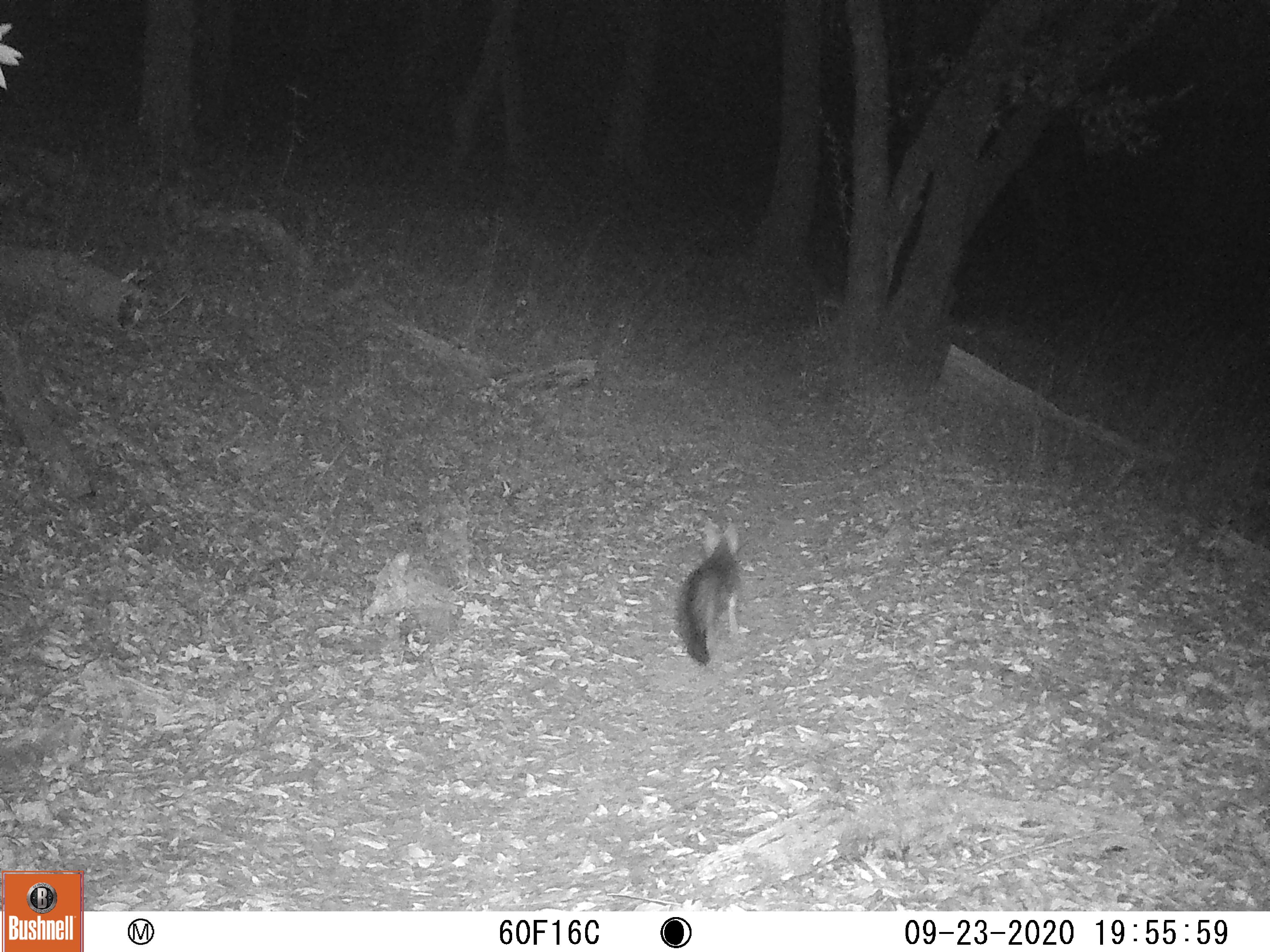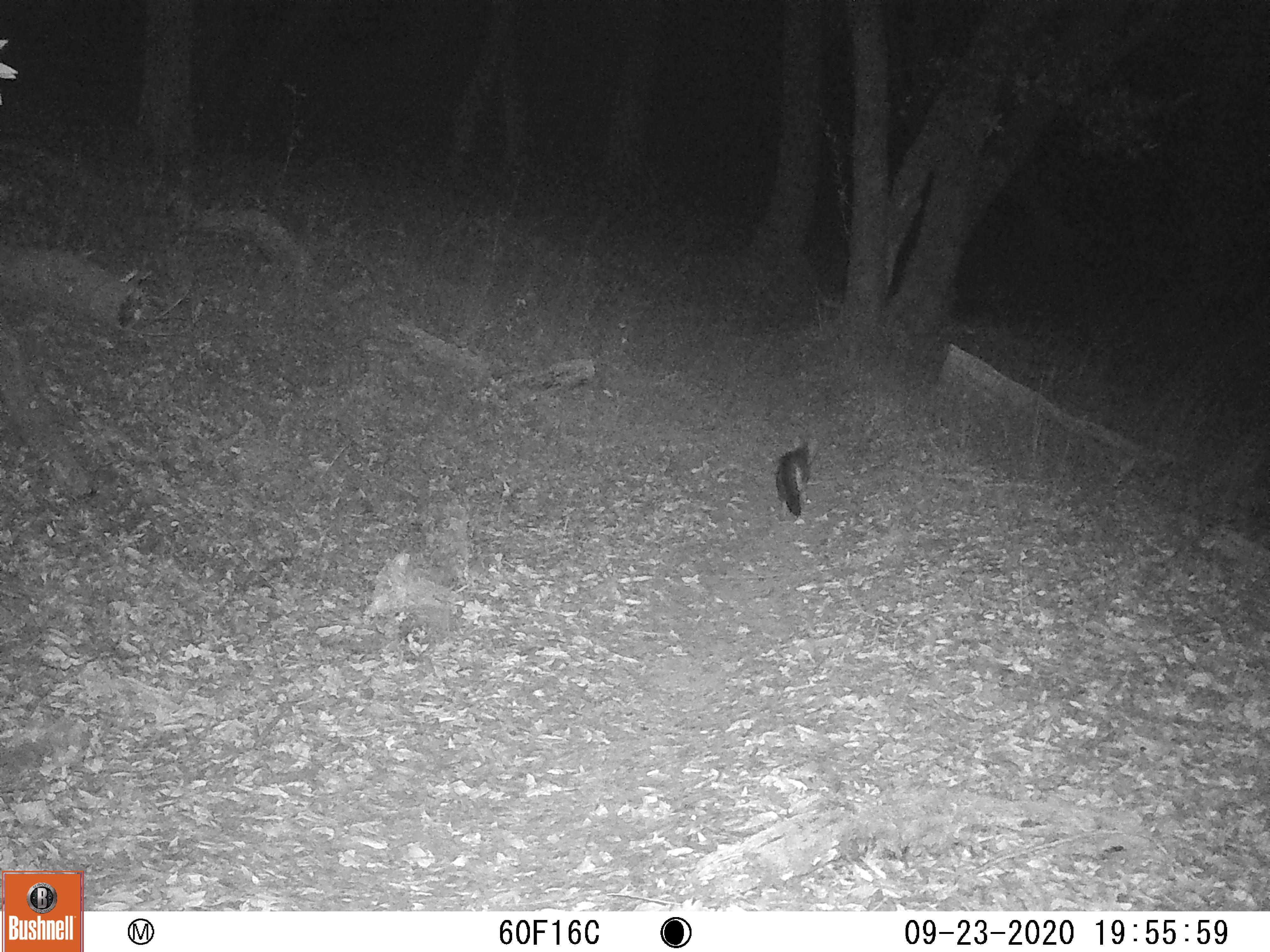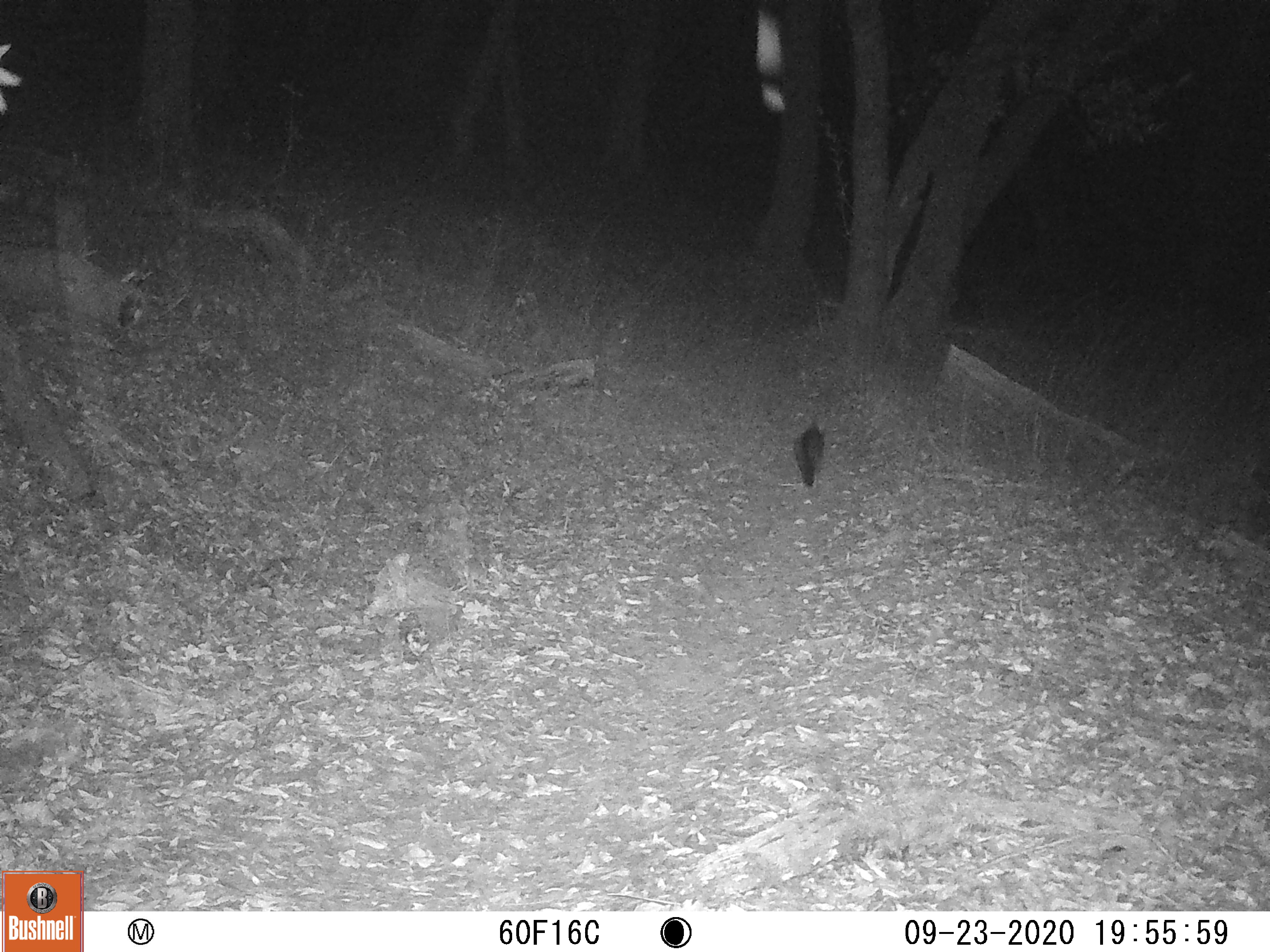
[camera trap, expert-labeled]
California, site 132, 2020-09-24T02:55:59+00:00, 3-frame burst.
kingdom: Animalia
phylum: Chordata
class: Mammalia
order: Carnivora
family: Canidae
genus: Urocyon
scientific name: Urocyon cinereoargenteus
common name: gray fox